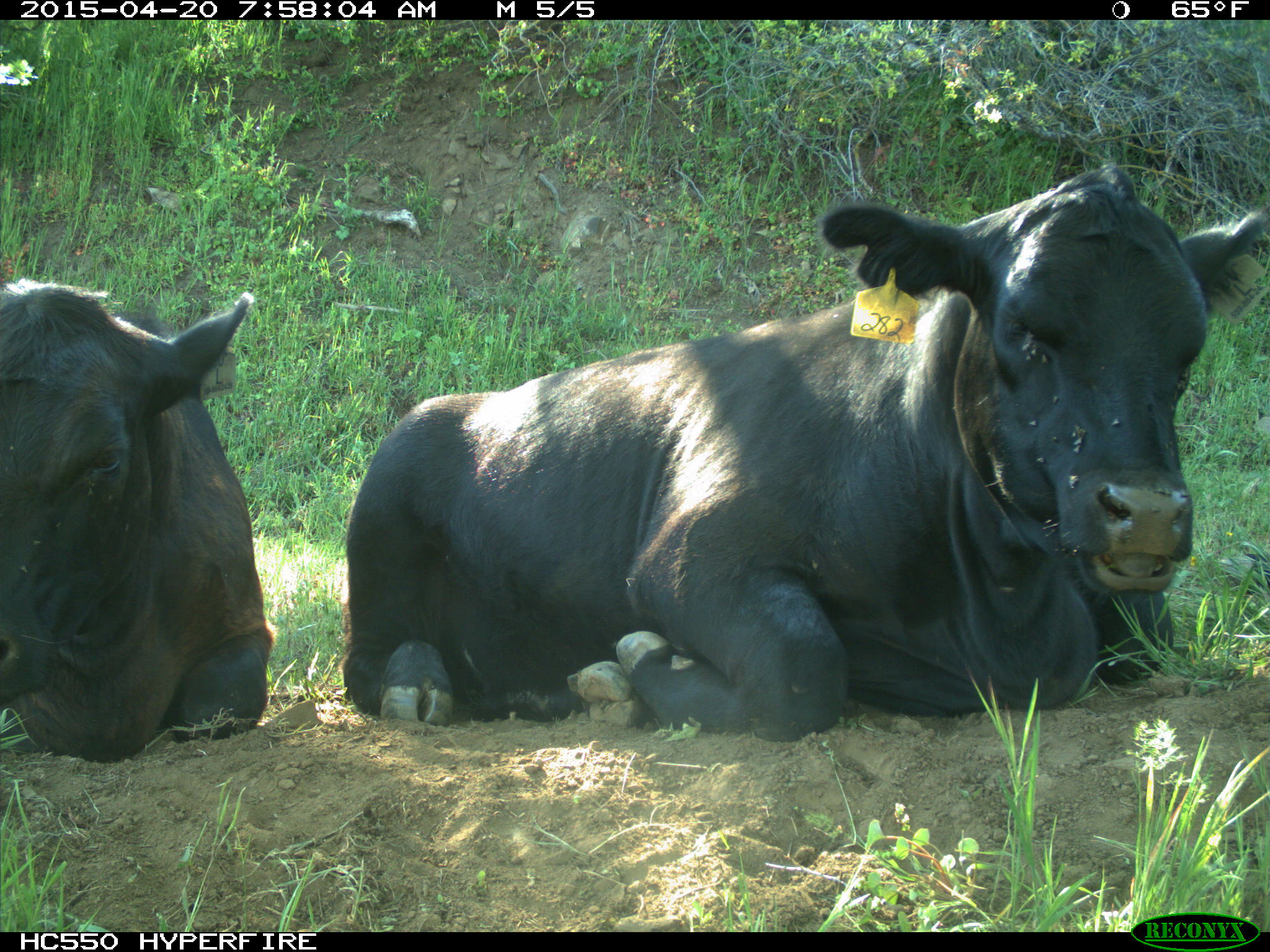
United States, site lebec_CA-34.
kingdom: Animalia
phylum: Chordata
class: Mammalia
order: Artiodactyla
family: Bovidae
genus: Bos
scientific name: Bos taurus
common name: domestic cow